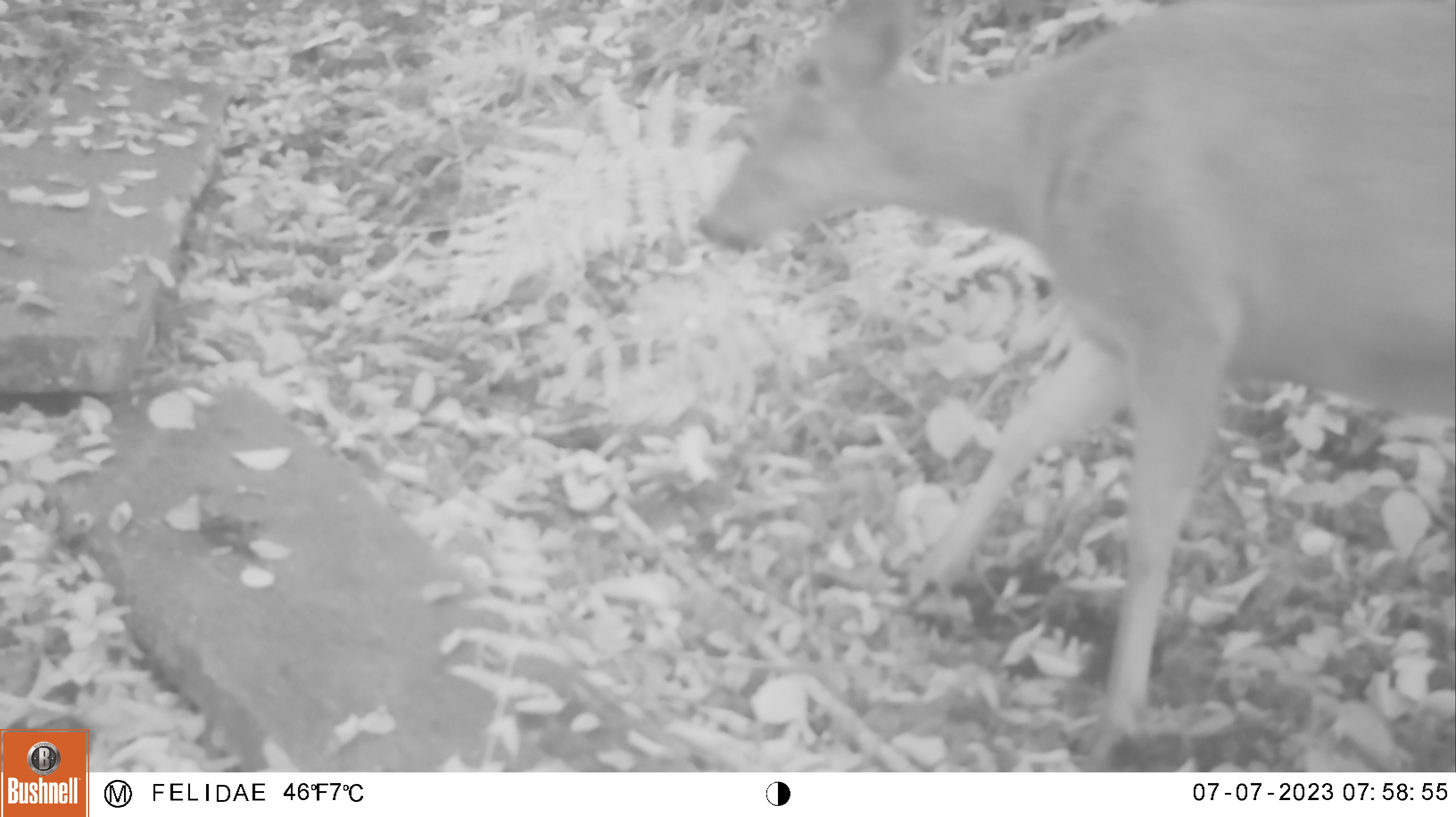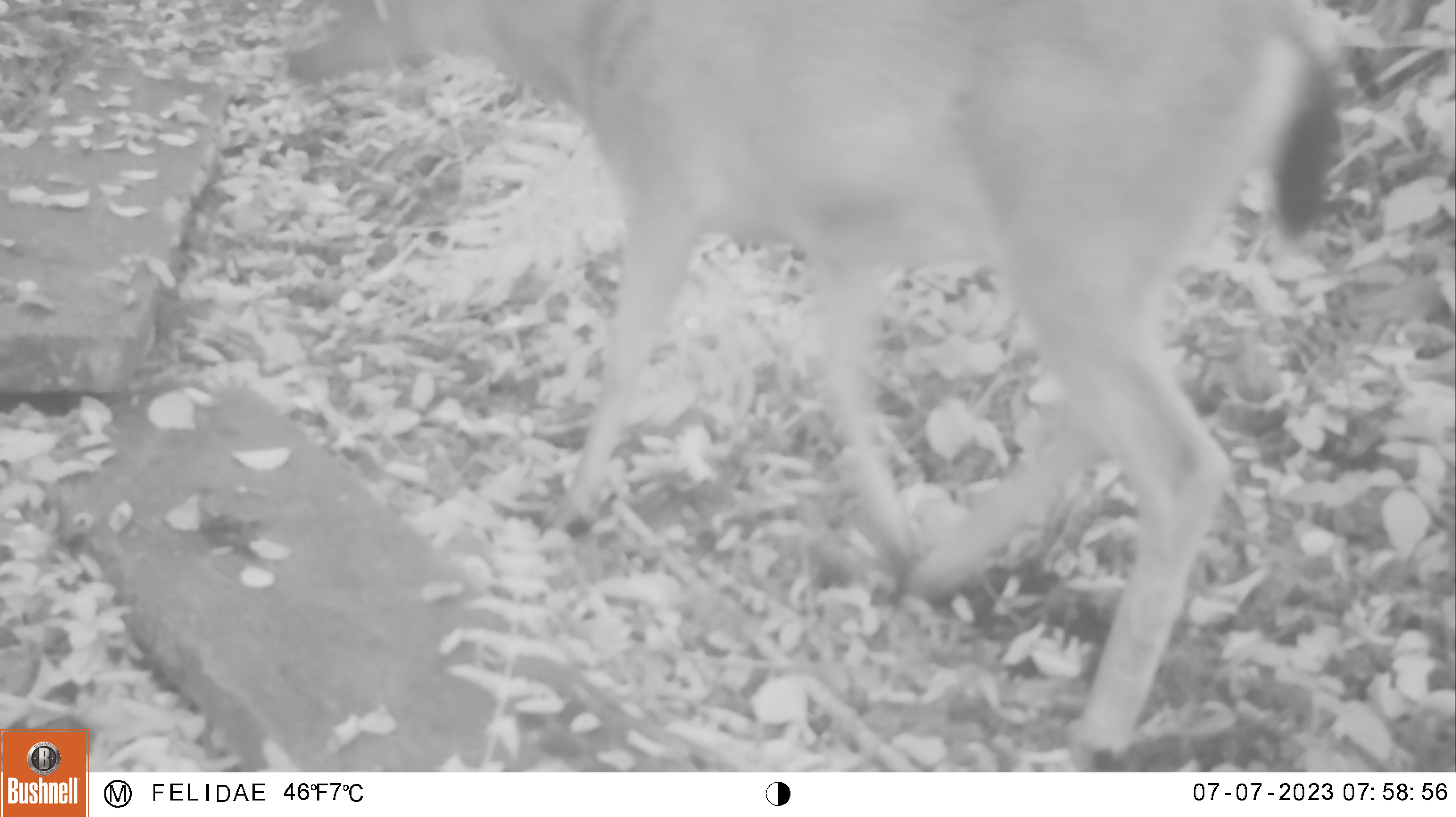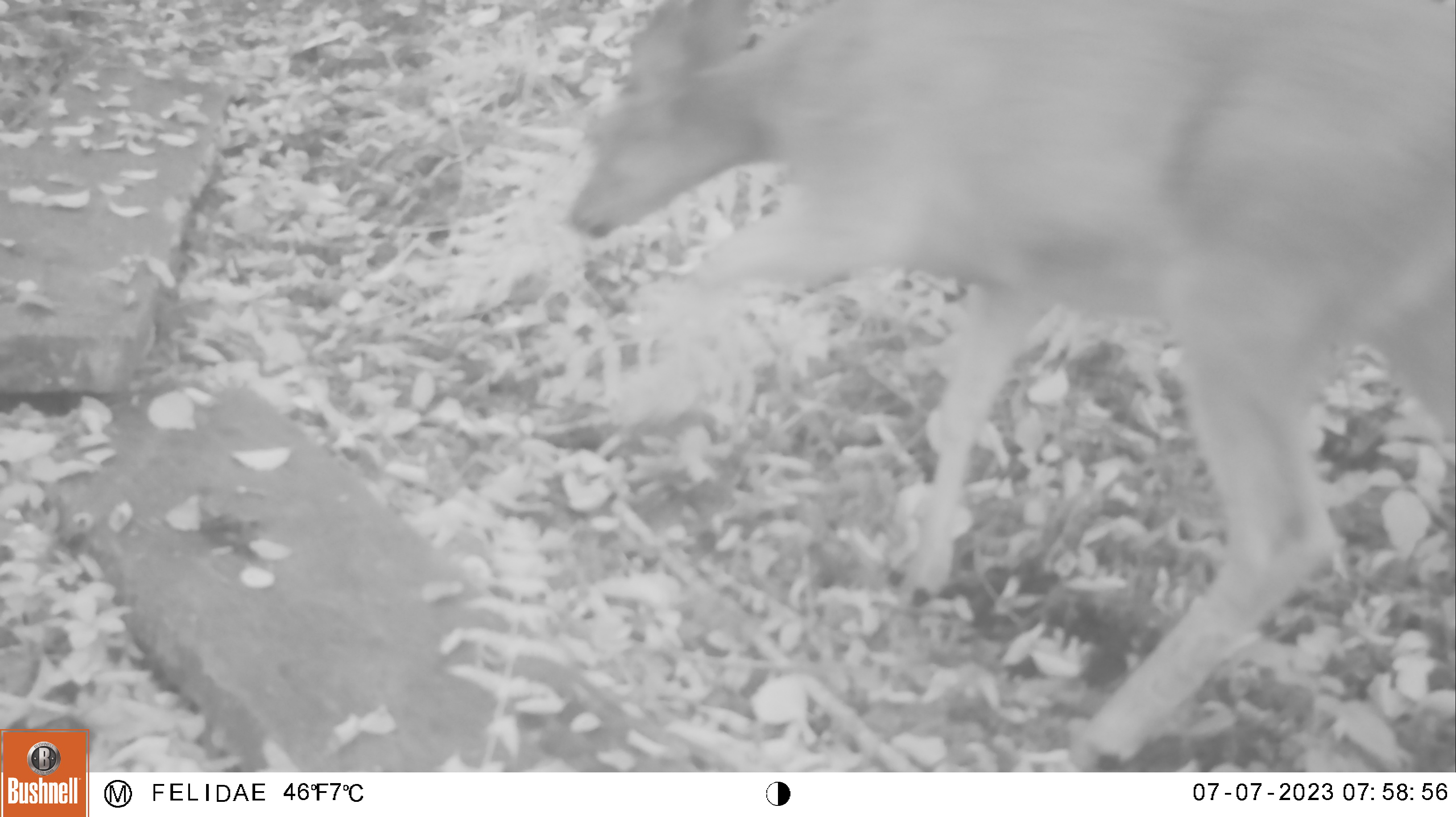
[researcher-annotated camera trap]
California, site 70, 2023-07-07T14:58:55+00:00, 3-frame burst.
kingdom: Animalia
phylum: Chordata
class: Mammalia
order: Artiodactyla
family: Cervidae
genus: Odocoileus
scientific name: Odocoileus hemionus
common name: mule deer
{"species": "mule deer (Odocoileus hemionus)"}